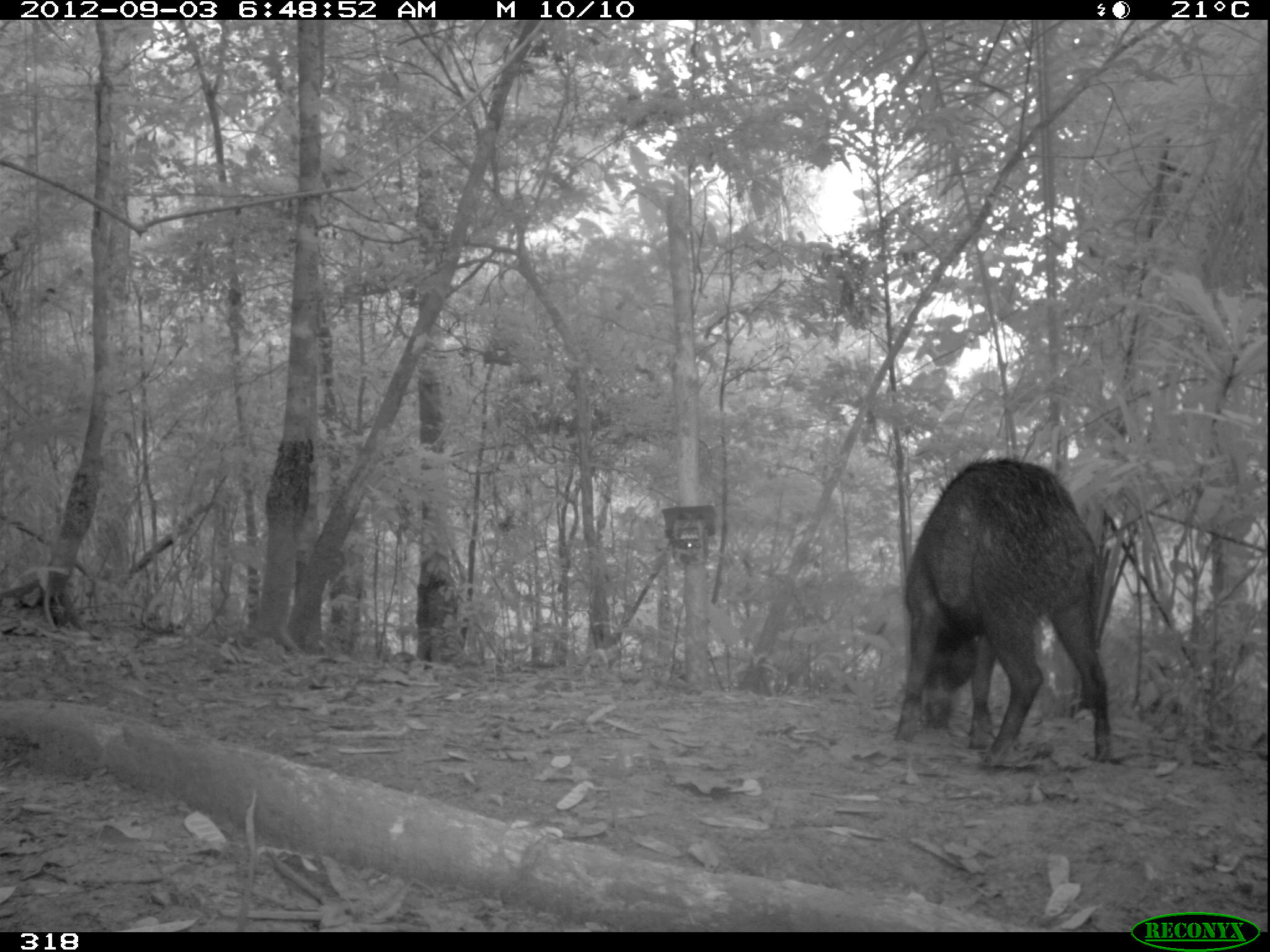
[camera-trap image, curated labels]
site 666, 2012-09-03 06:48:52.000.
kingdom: Animalia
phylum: Chordata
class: Mammalia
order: Artiodactyla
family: Tayassuidae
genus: Tayassu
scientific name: Tayassu pecari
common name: white-lipped peccary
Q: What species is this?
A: Tayassu pecari (white-lipped peccary).